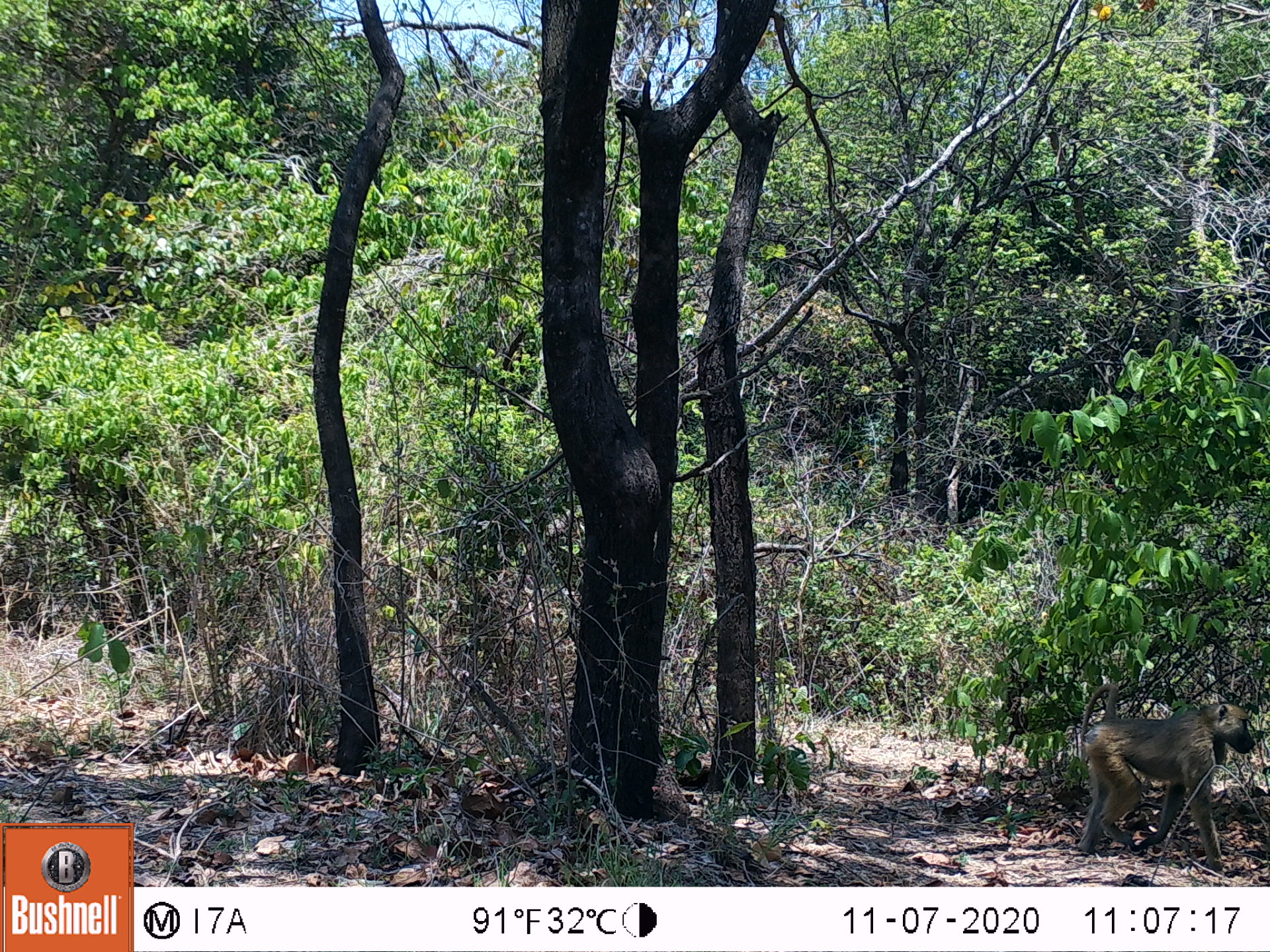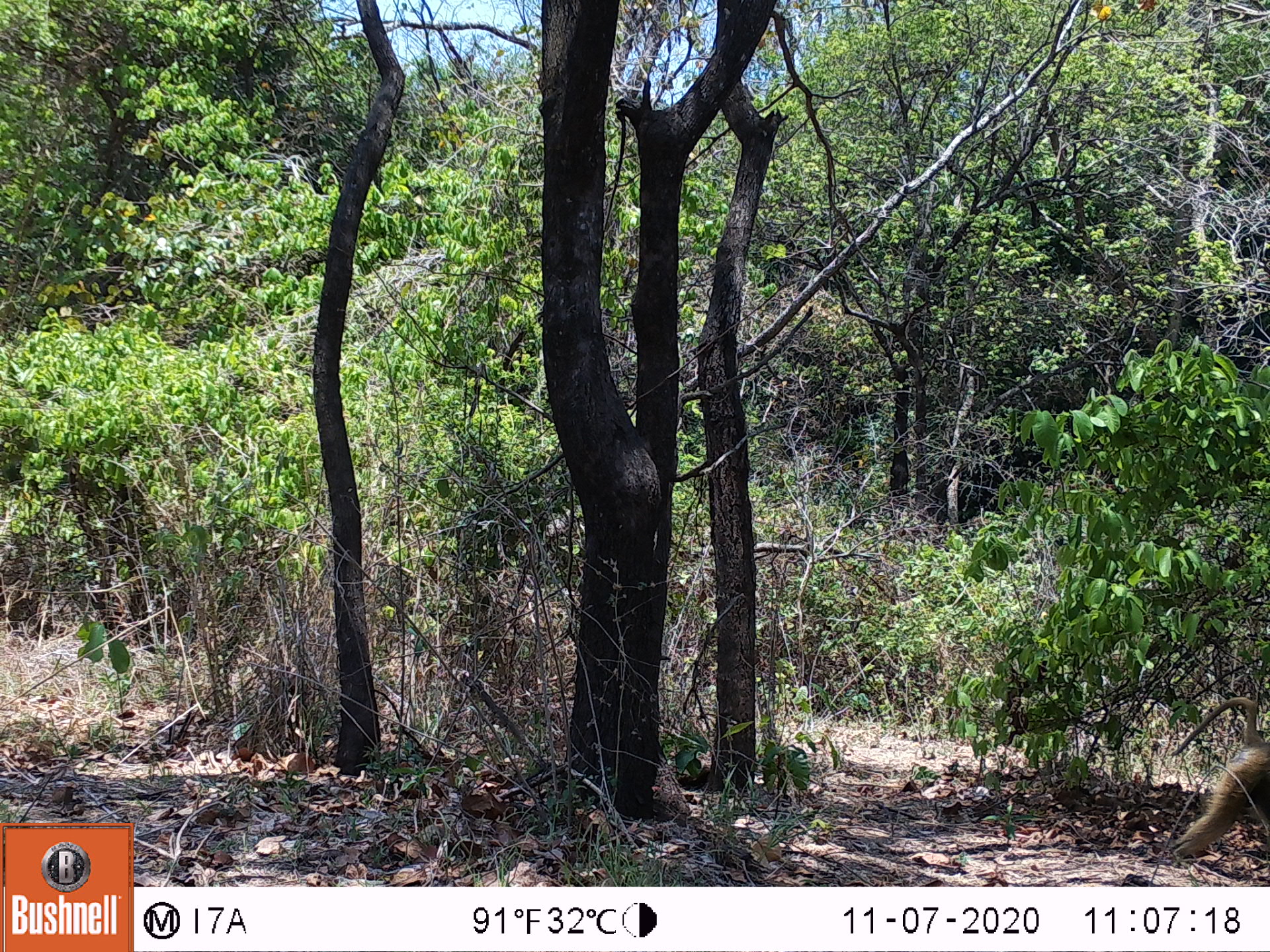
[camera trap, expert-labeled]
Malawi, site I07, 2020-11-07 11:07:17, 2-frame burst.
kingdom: Animalia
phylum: Chordata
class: Mammalia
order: Primates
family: Cercopithecidae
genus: Papio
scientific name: Papio cynocephalus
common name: yellow baboon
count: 1